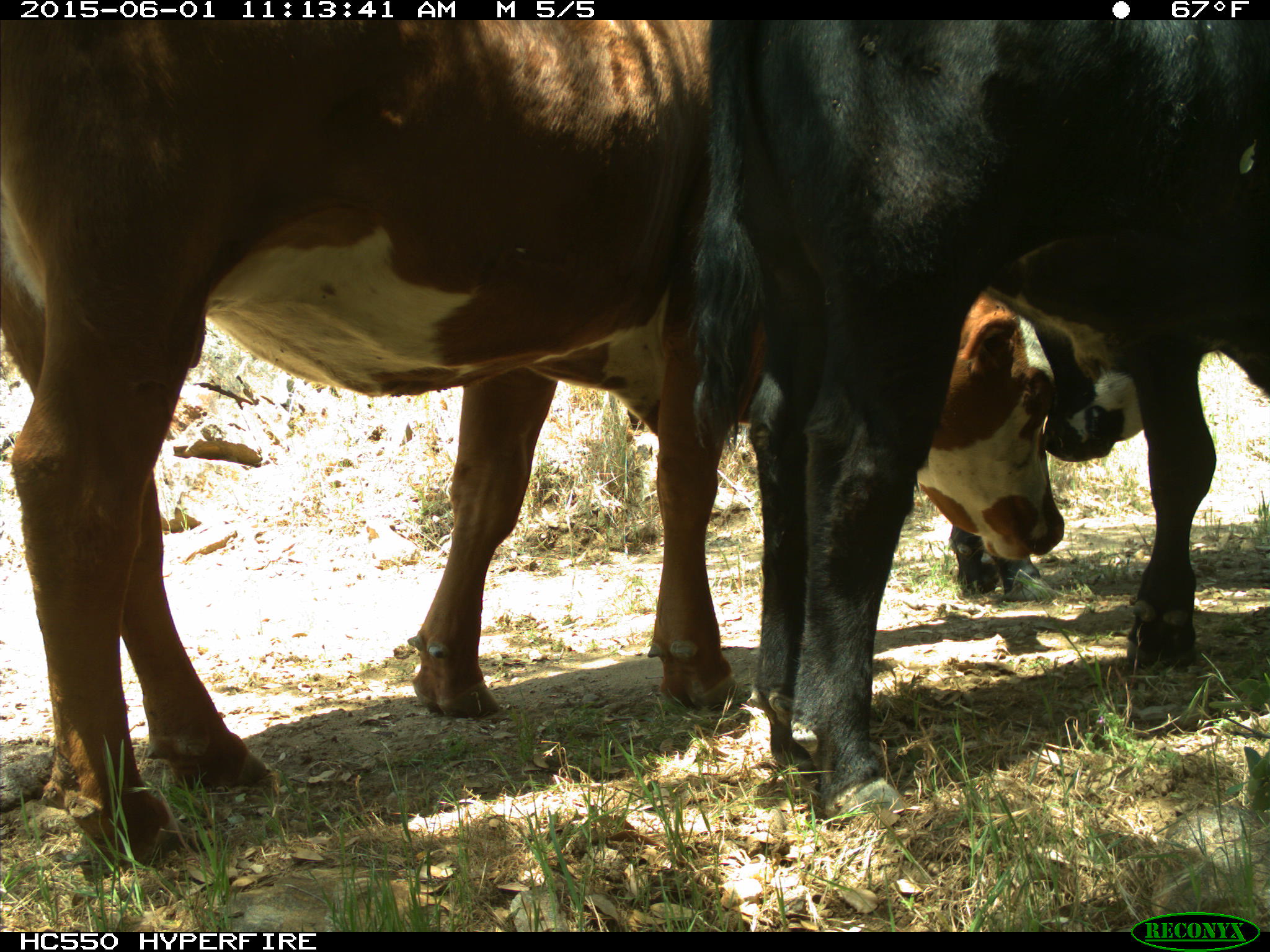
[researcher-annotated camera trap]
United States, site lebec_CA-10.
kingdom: Animalia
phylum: Chordata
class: Mammalia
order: Artiodactyla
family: Bovidae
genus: Bos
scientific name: Bos taurus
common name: domestic cow